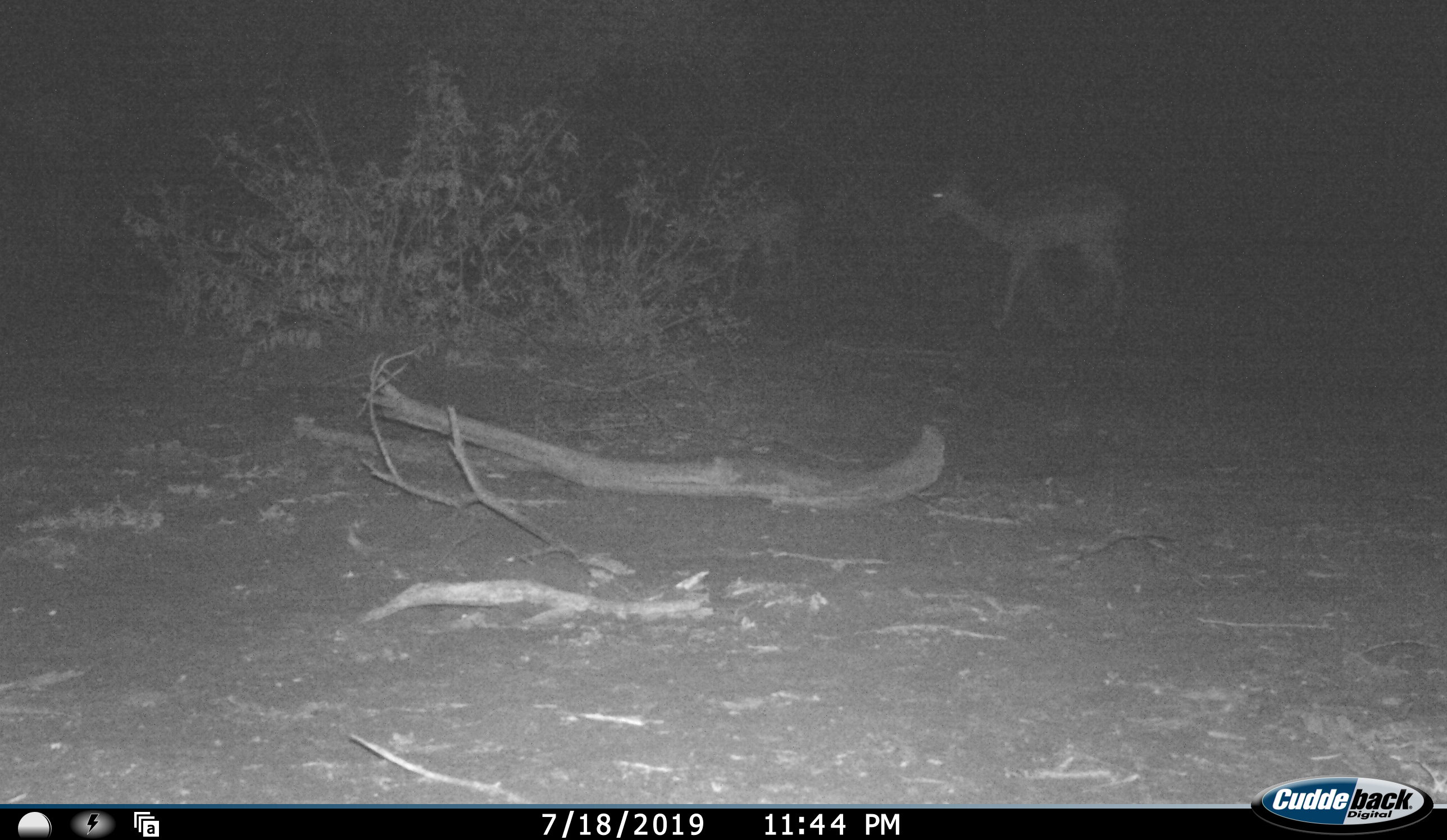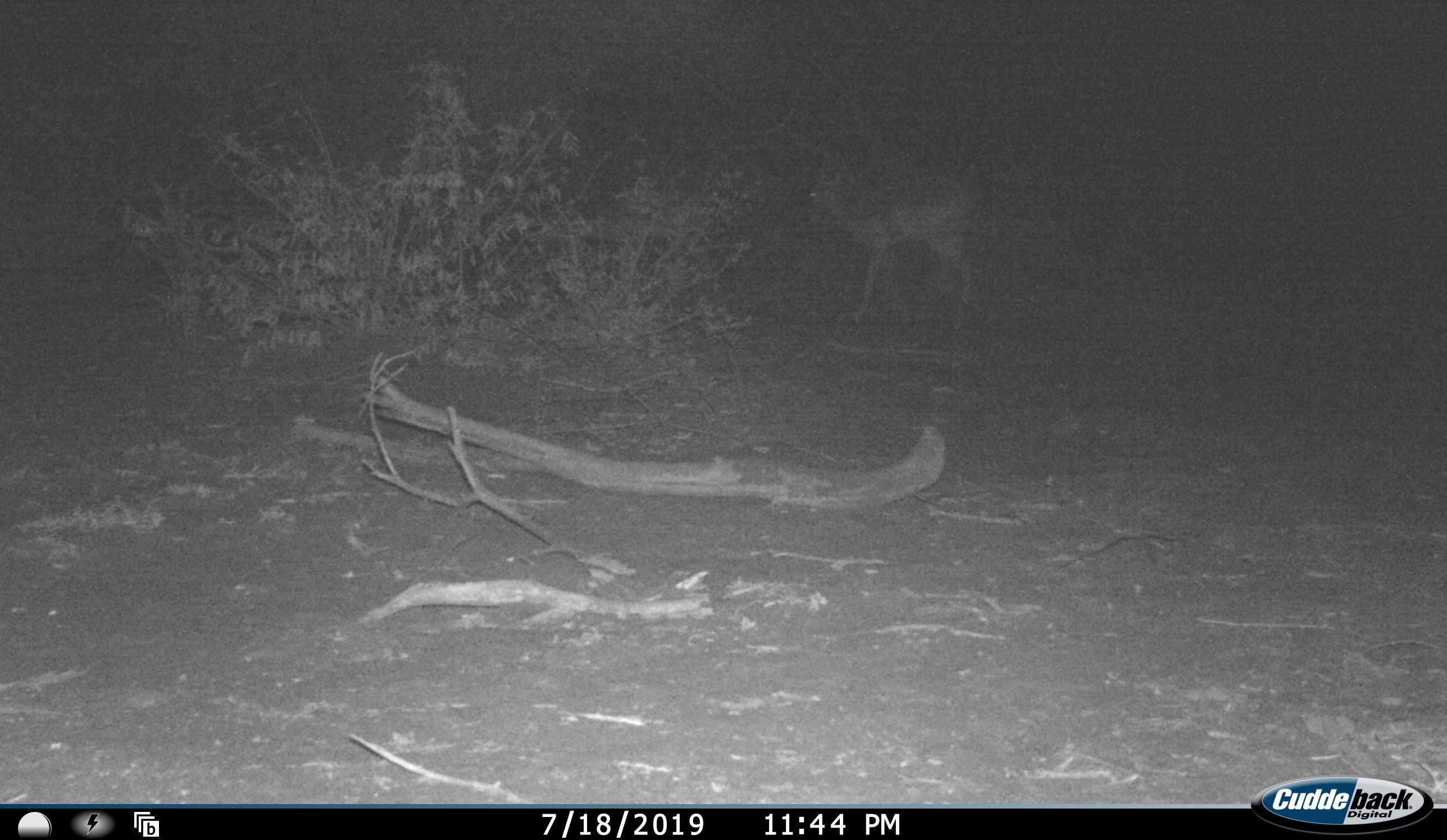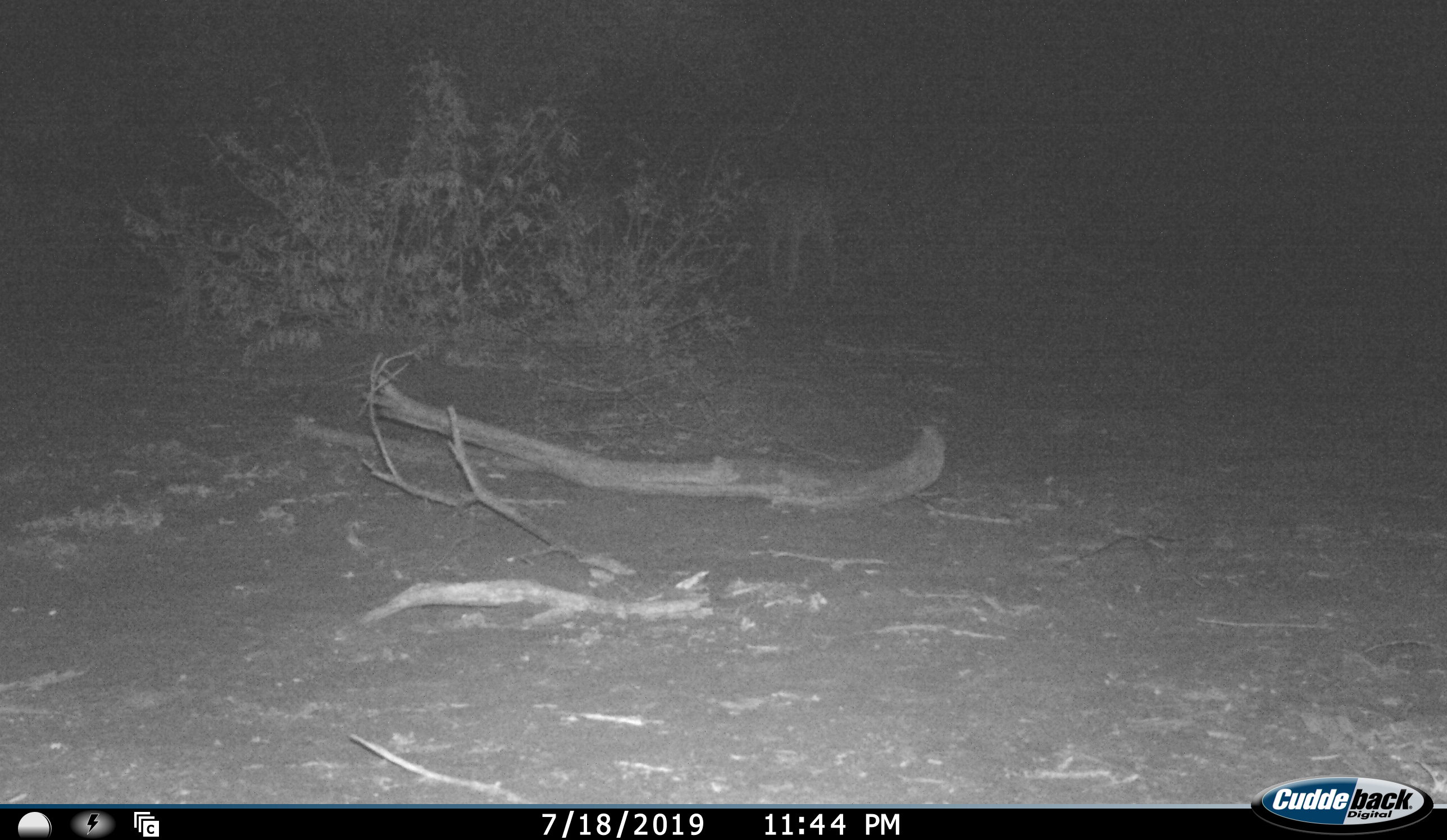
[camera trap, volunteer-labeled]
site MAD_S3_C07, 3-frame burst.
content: unidentified animal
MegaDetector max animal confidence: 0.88